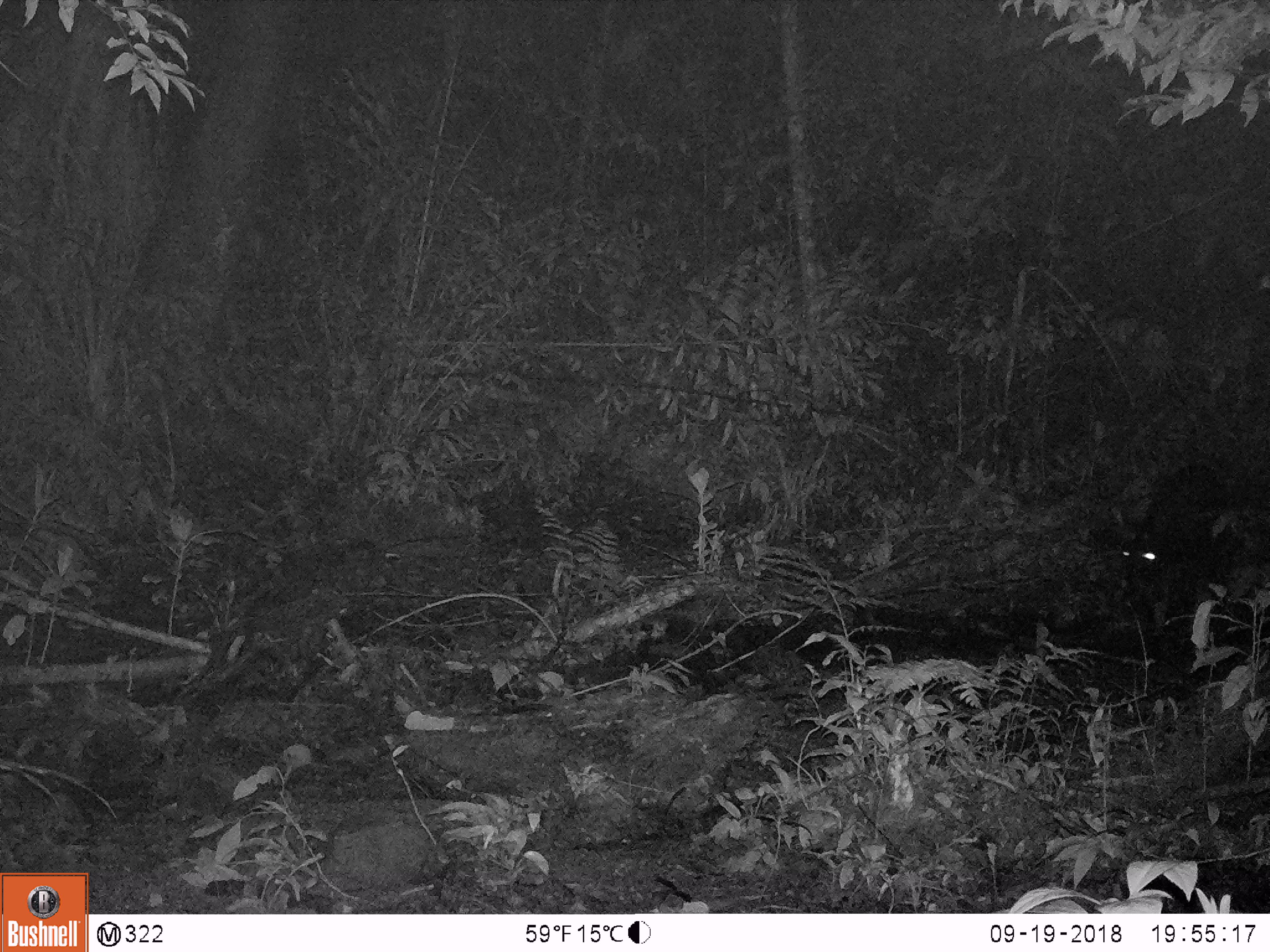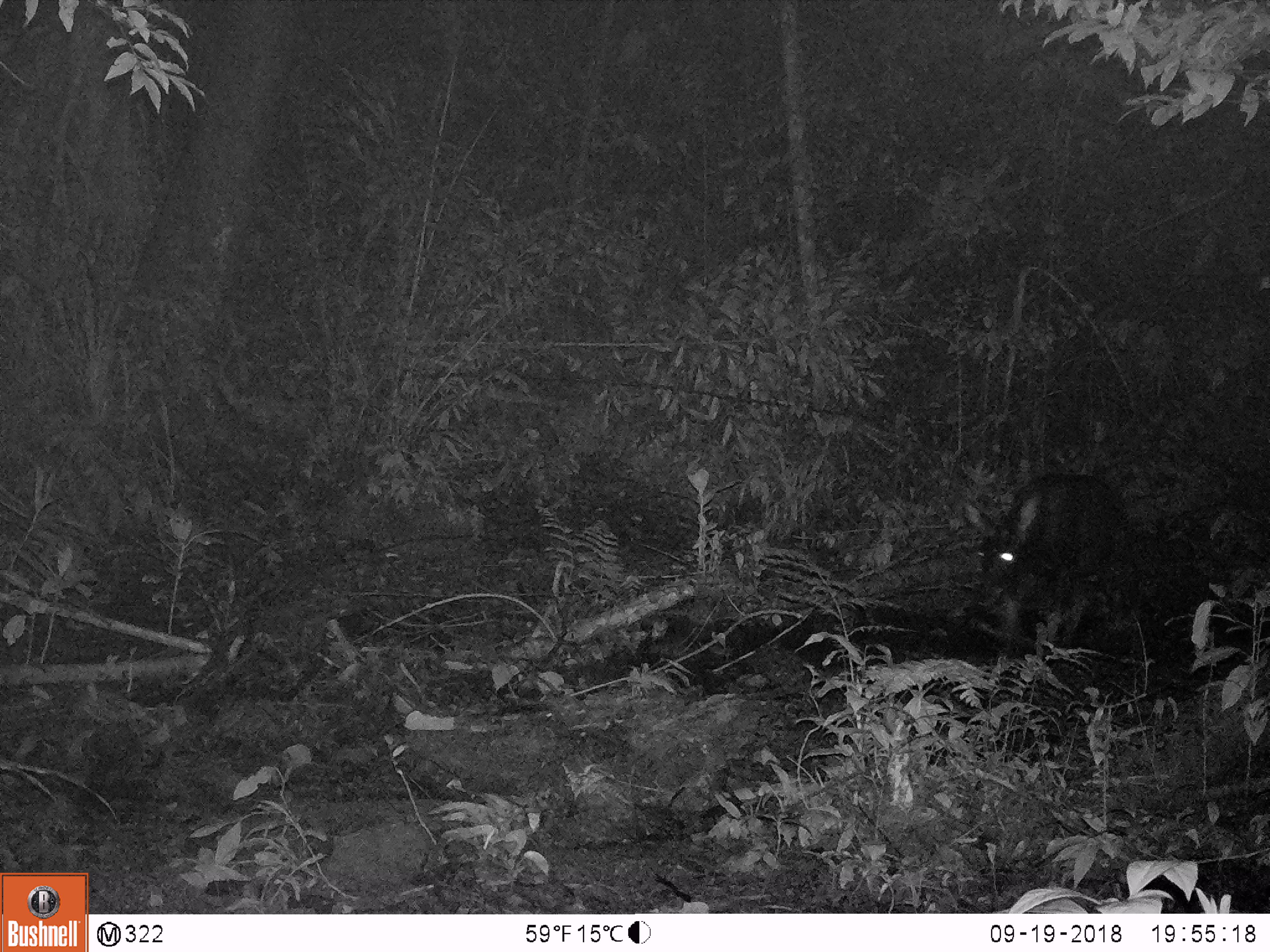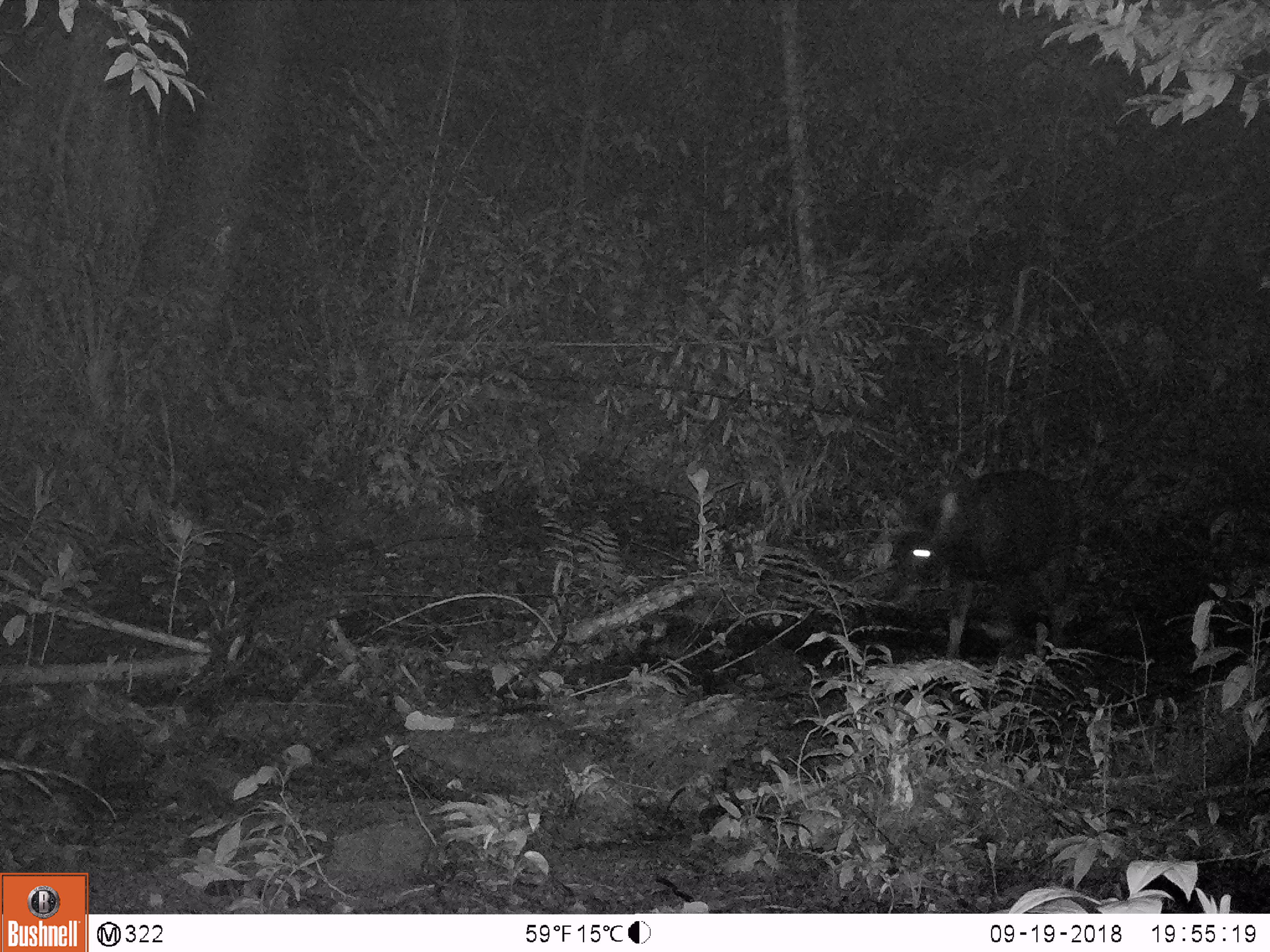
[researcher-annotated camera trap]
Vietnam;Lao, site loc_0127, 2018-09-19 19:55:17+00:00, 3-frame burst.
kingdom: Animalia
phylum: Chordata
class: Mammalia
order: Artiodactyla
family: Bovidae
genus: Capricornis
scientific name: Capricornis sumatraensis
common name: chinese serow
Chinese serow (Capricornis sumatraensis). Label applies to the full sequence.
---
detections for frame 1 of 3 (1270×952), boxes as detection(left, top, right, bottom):
chinese serow: detection(1116, 462, 1226, 639)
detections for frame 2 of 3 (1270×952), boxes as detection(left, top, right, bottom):
chinese serow: detection(960, 472, 1129, 658)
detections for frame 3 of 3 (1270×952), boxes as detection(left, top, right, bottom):
chinese serow: detection(893, 467, 1081, 660)